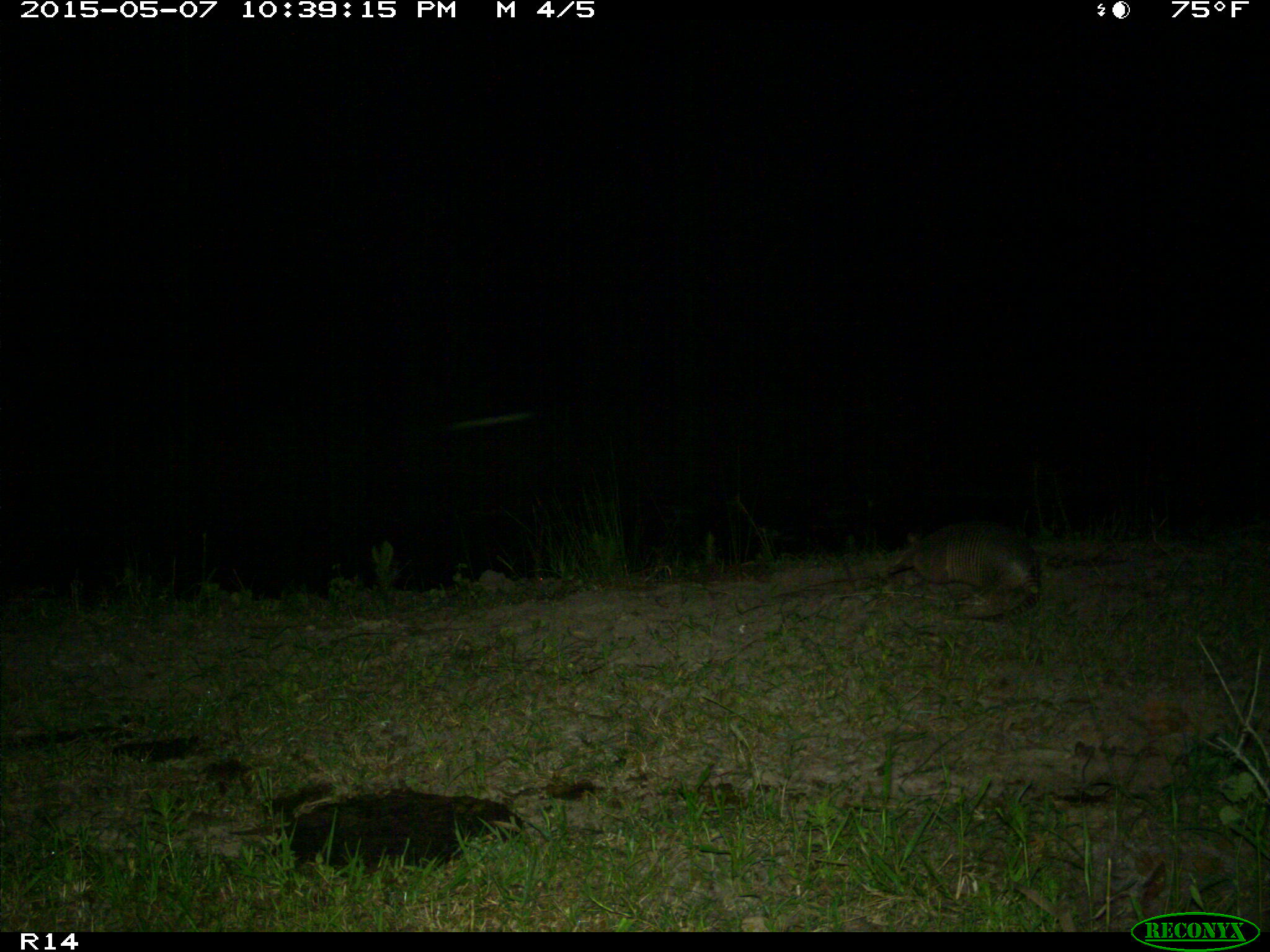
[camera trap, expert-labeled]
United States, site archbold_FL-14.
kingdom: Animalia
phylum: Chordata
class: Mammalia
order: Cingulata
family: Dasypodidae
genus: Dasypus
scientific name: Dasypus novemcinctus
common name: nine-banded armadillo